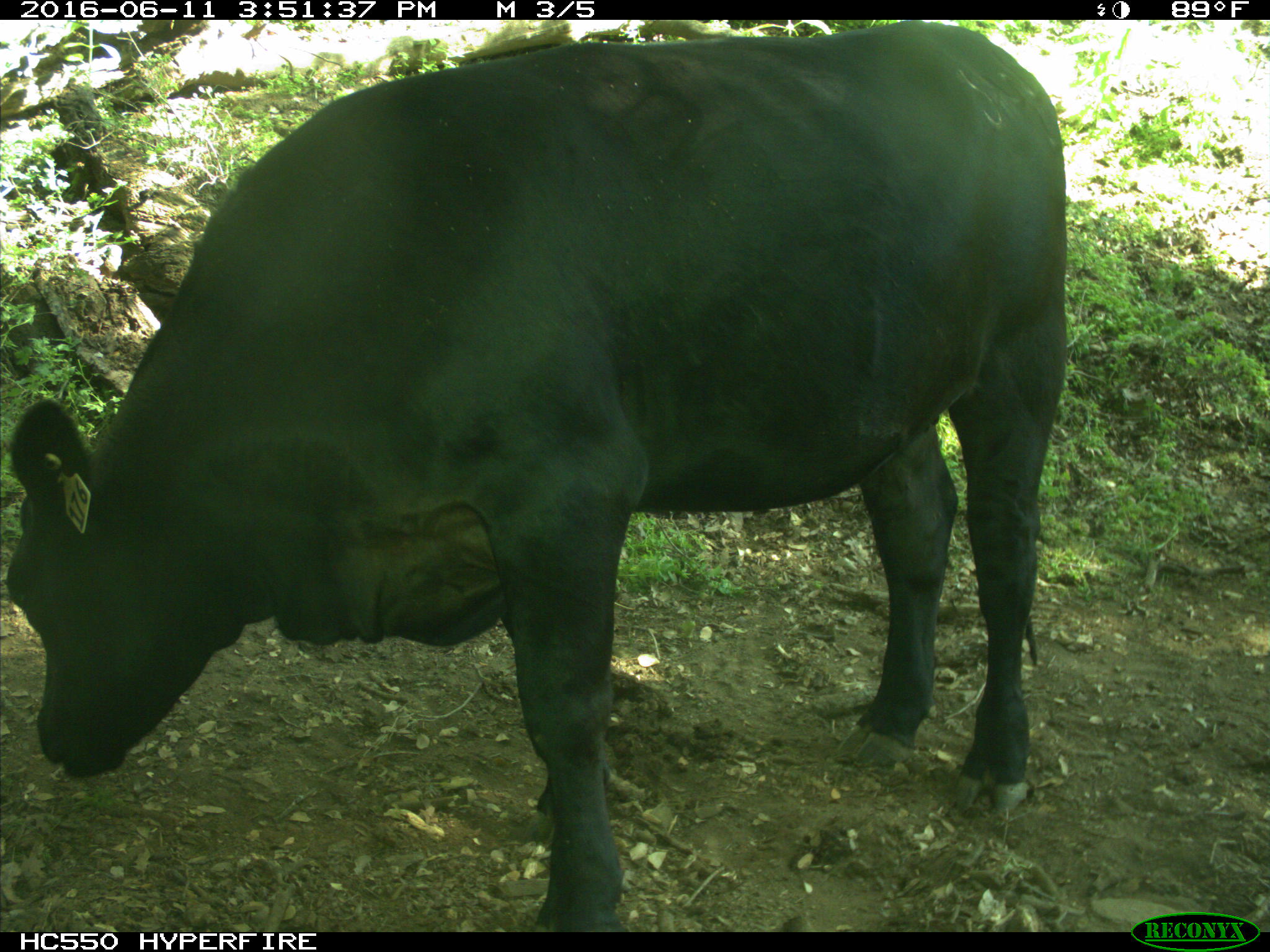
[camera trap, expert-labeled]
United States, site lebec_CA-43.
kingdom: Animalia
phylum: Chordata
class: Mammalia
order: Artiodactyla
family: Bovidae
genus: Bos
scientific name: Bos taurus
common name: domestic cow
Bos taurus (domestic cow).